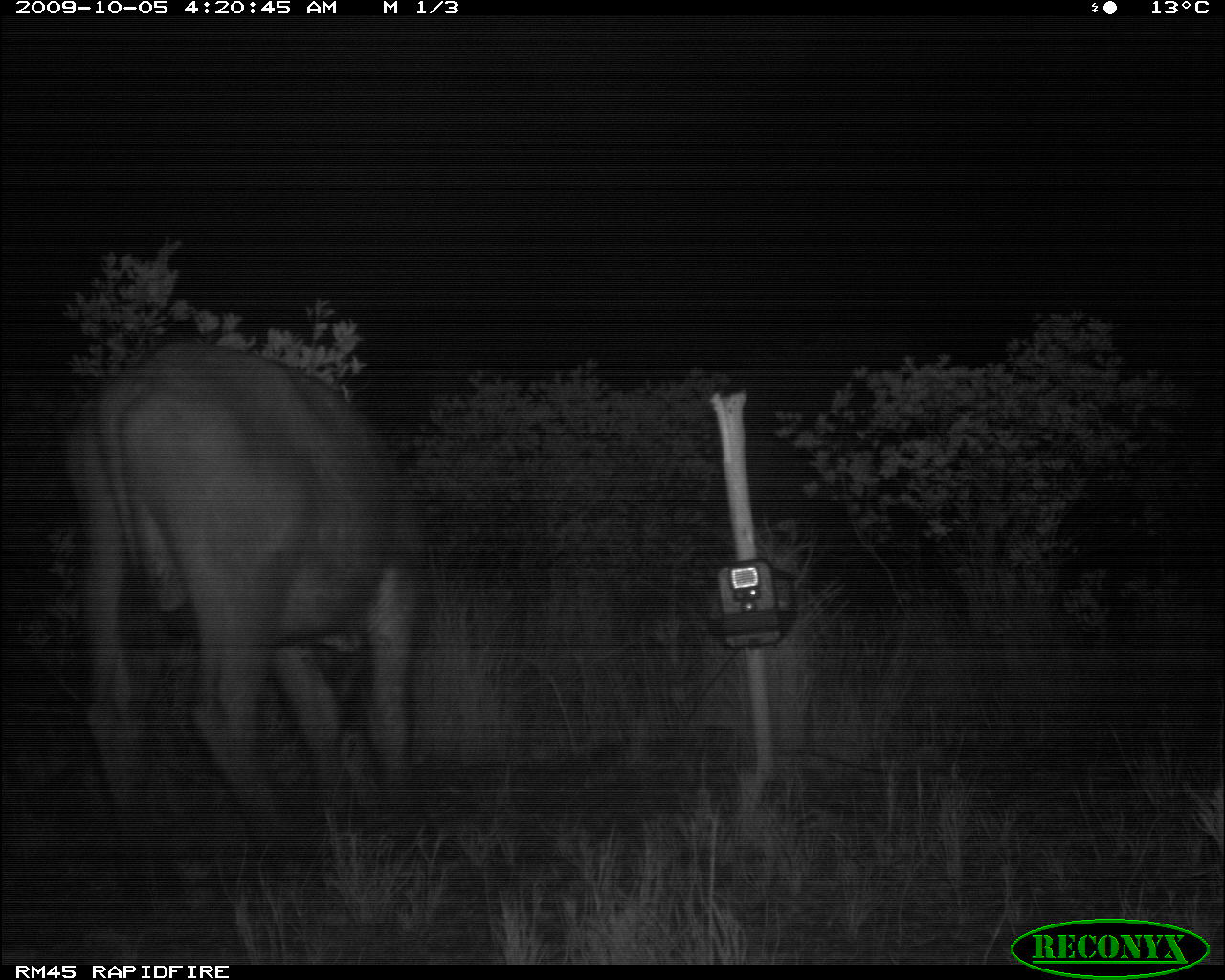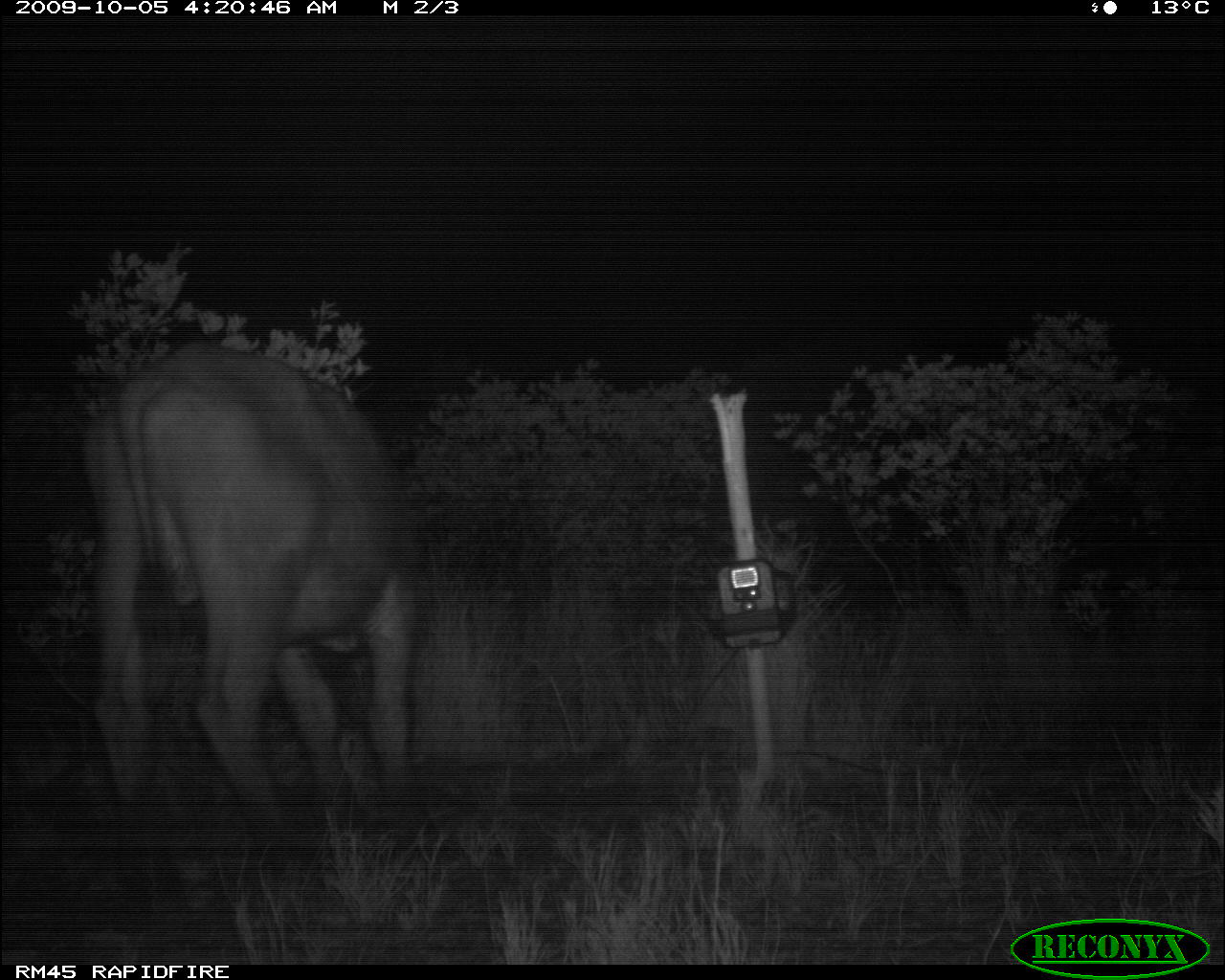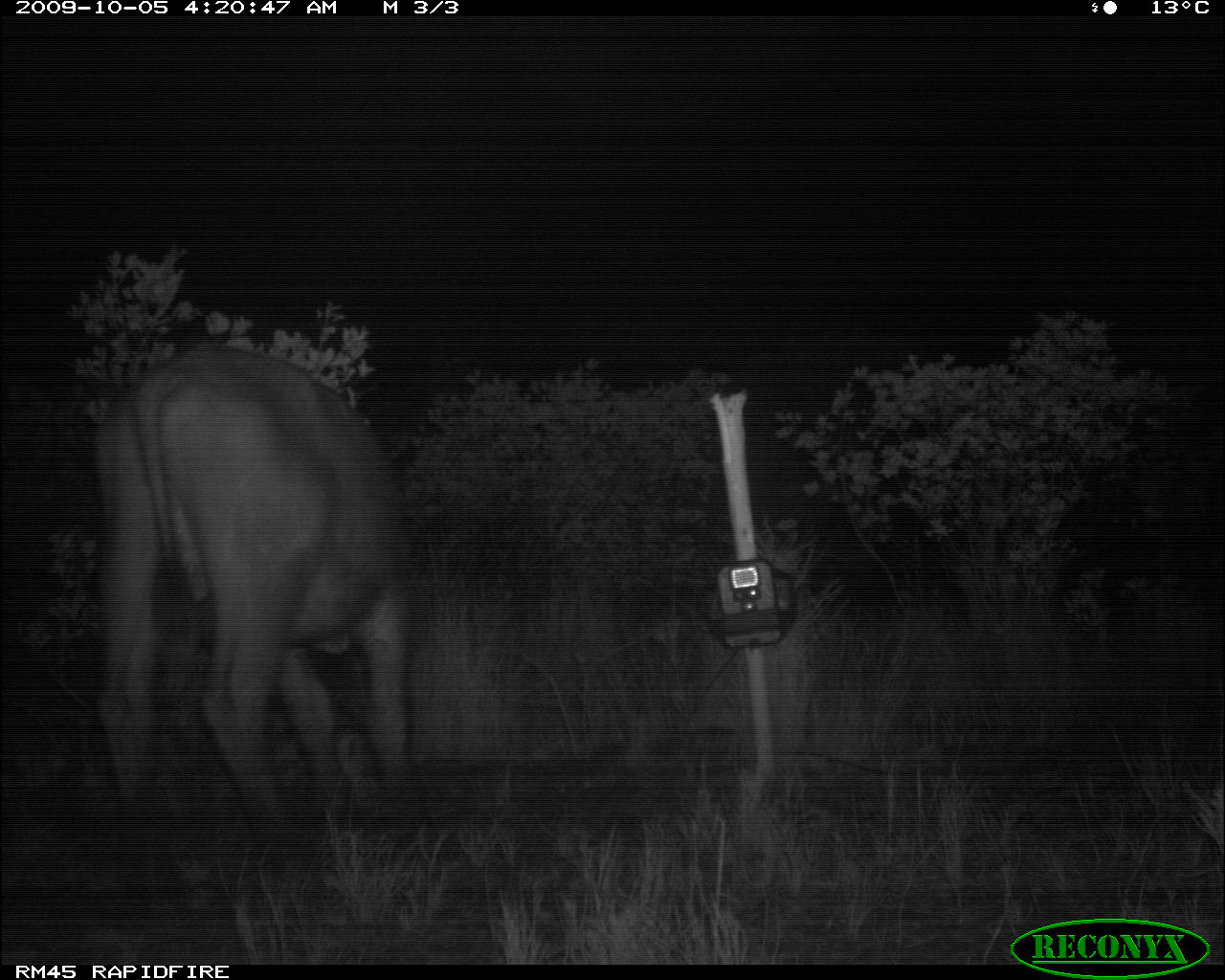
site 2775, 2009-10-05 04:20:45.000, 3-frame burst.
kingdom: Animalia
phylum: Chordata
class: Mammalia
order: Artiodactyla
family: Bovidae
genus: Syncerus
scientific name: Syncerus caffer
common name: african buffalo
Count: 1.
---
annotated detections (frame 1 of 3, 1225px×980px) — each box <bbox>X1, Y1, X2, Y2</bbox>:
syncerus caffer: <bbox>67, 339, 431, 876</bbox>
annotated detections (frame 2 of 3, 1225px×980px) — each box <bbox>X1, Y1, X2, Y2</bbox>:
syncerus caffer: <bbox>87, 343, 414, 827</bbox>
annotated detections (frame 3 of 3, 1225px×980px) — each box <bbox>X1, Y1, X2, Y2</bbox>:
syncerus caffer: <bbox>89, 346, 429, 811</bbox>